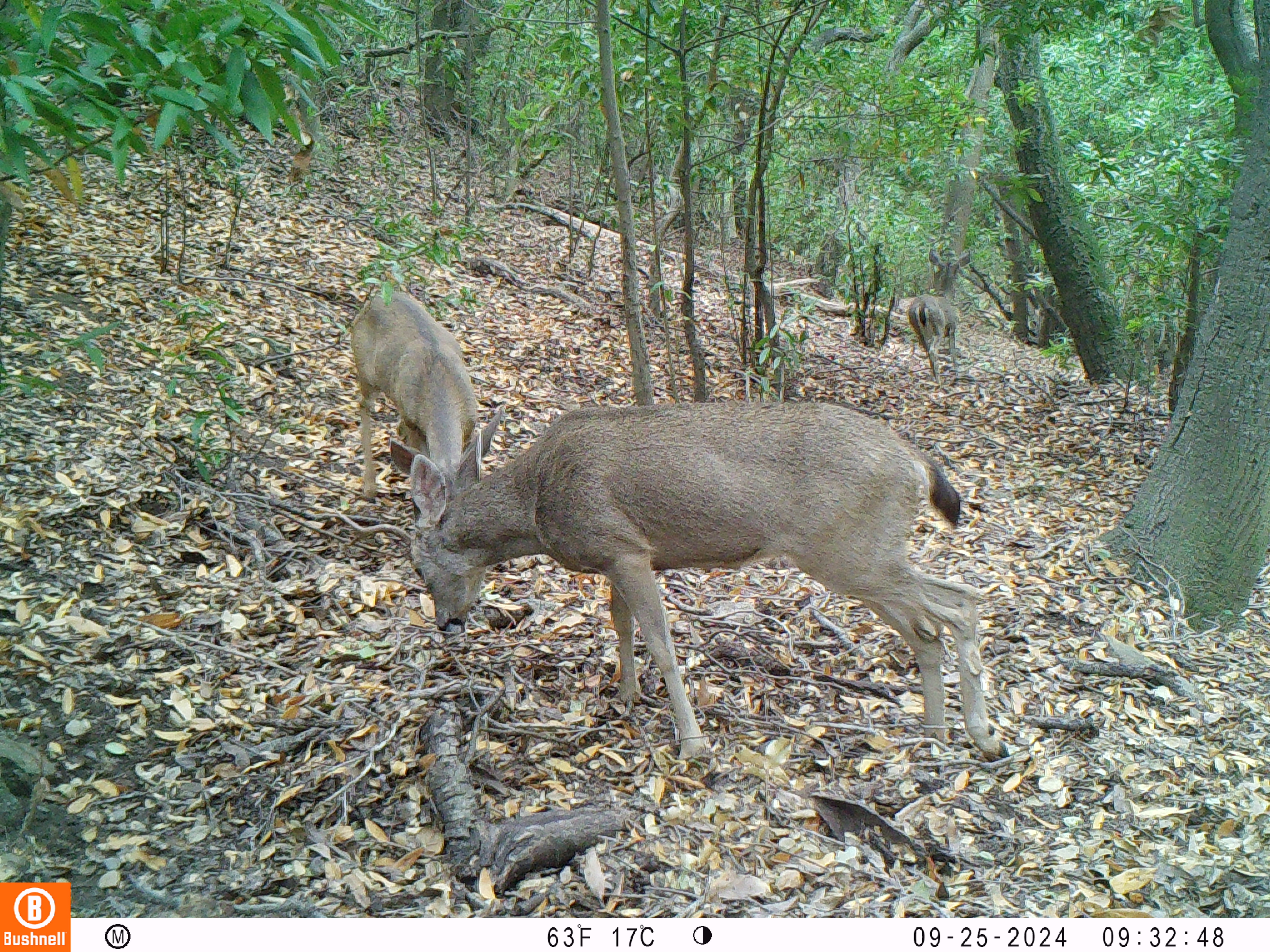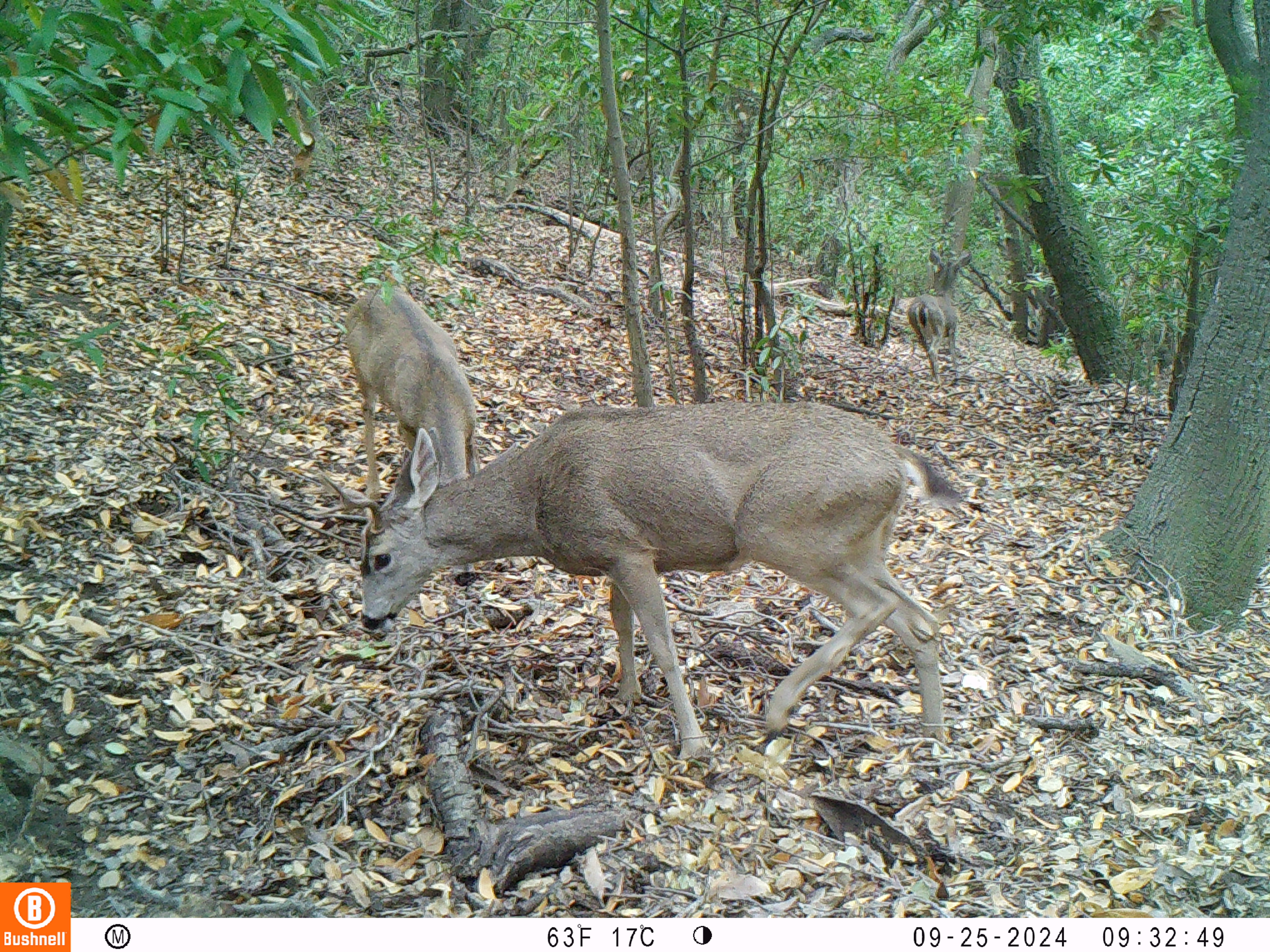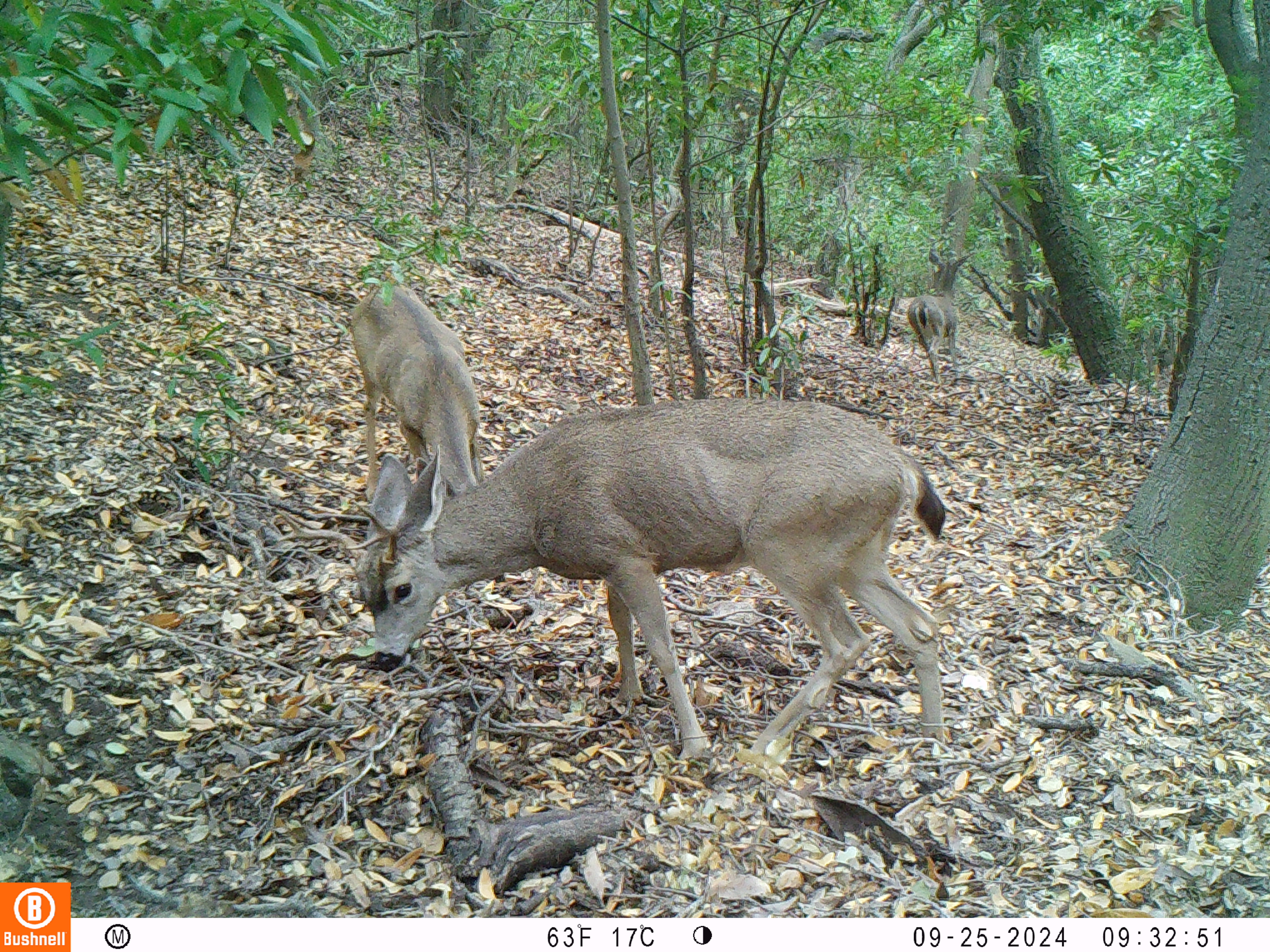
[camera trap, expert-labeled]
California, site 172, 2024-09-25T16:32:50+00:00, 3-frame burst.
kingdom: Animalia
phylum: Chordata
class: Mammalia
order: Artiodactyla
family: Cervidae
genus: Odocoileus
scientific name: Odocoileus hemionus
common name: mule deer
Mule deer (Odocoileus hemionus).